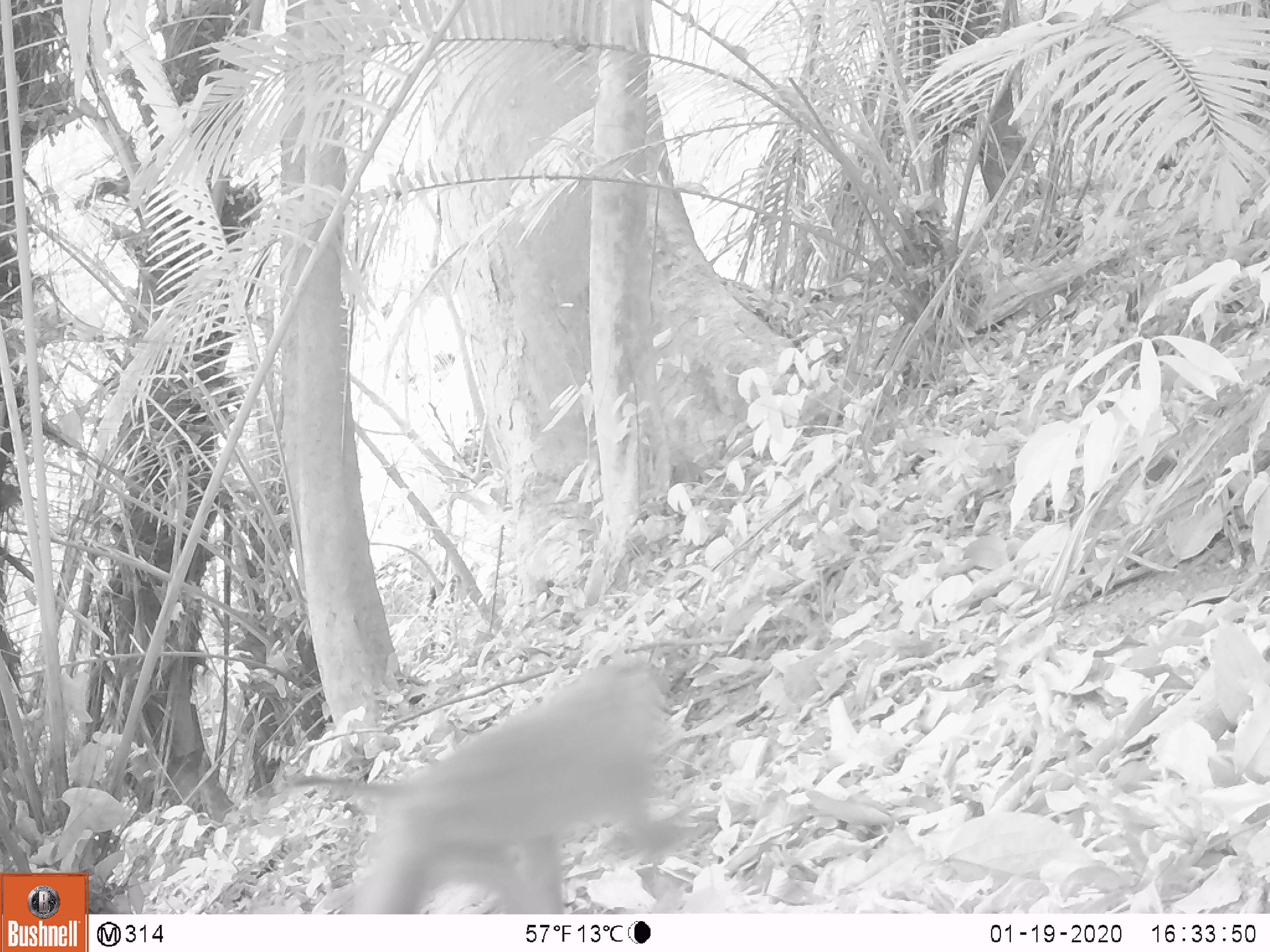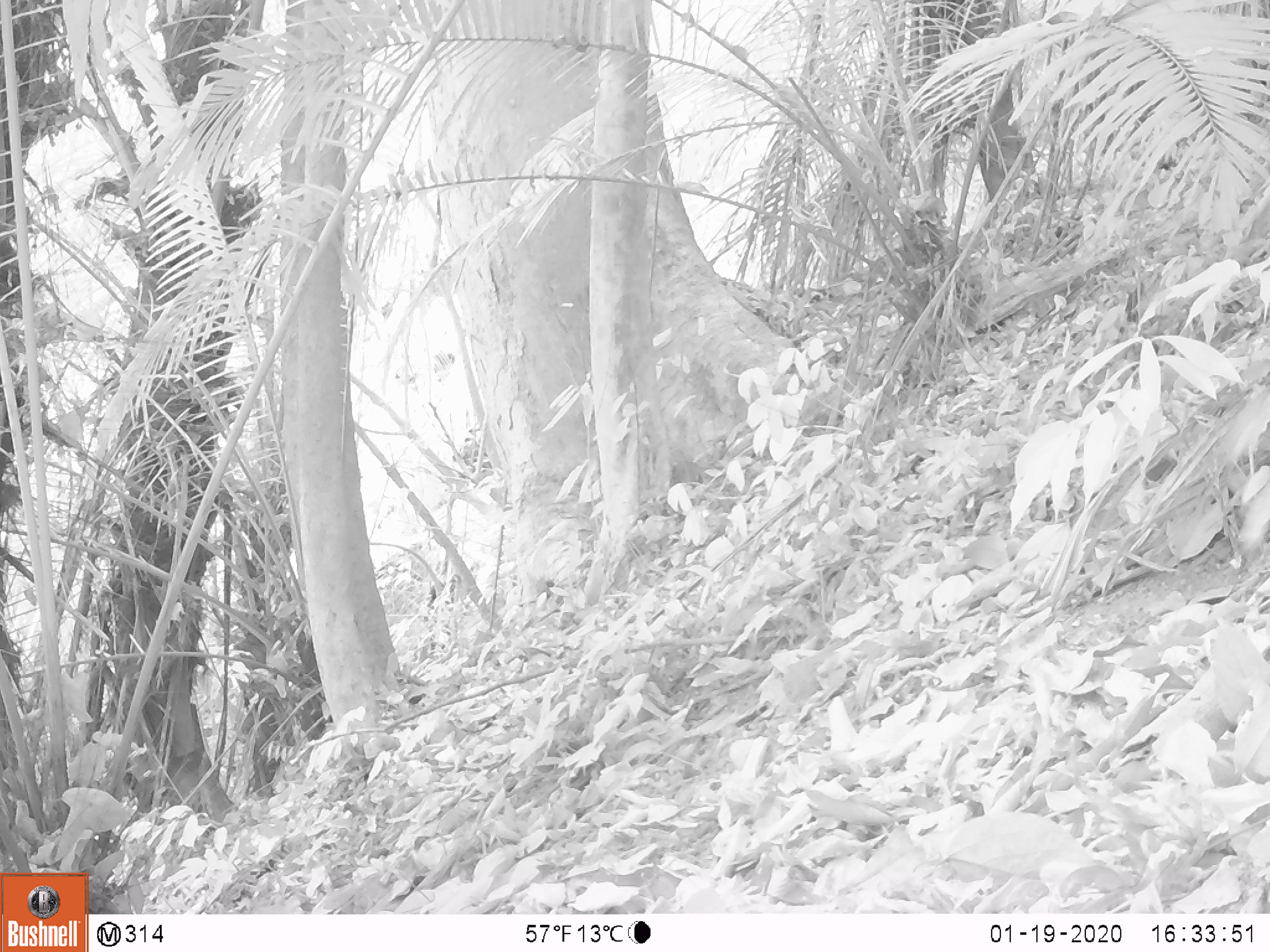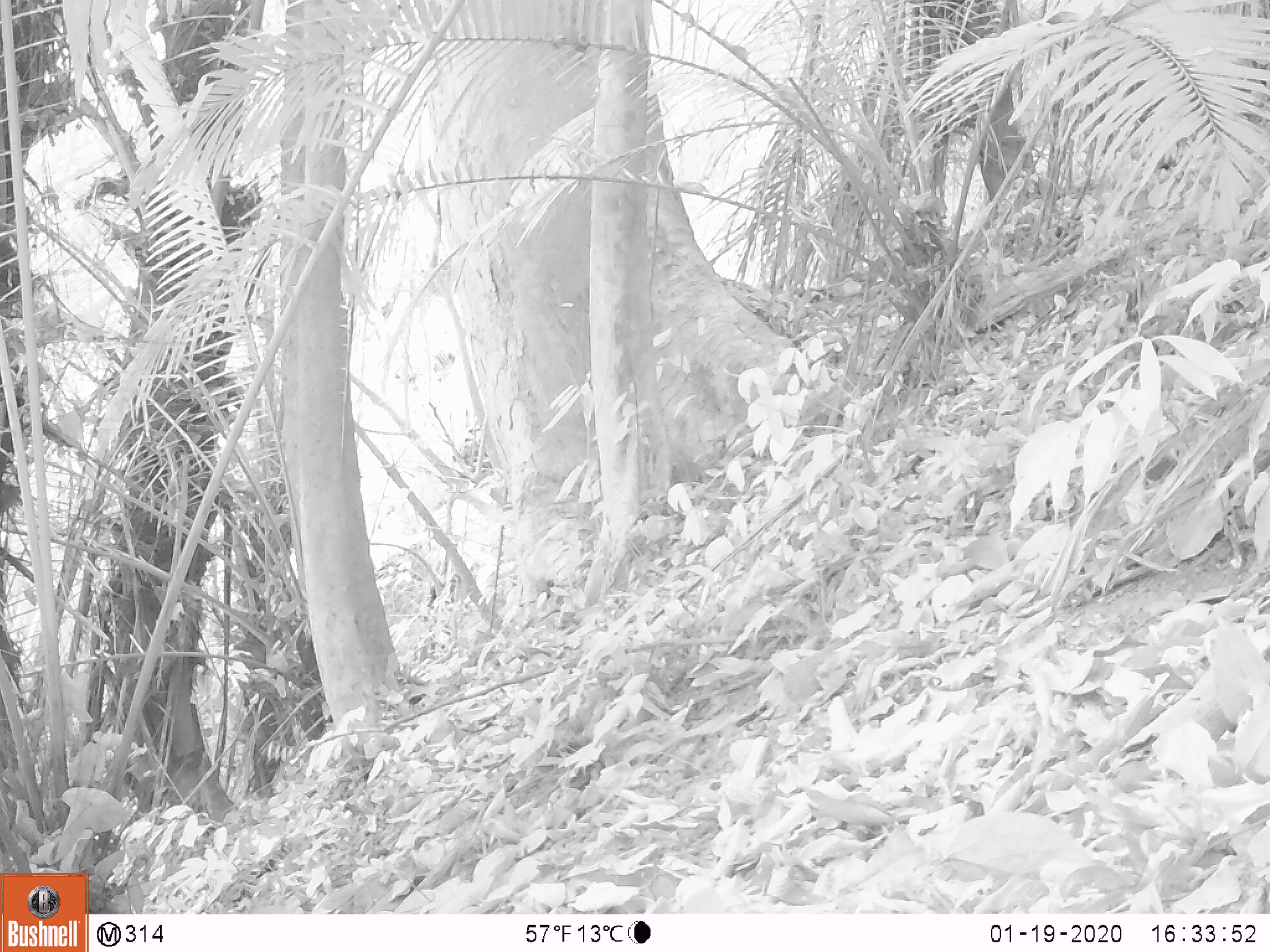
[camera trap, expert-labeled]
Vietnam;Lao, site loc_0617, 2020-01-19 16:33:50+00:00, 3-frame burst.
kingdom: Animalia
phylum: Chordata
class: Mammalia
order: Primates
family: Cercopithecidae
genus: Macaca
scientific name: Macaca nemestrina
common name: pig-tailed macaque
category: pig tailed macaque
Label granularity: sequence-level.